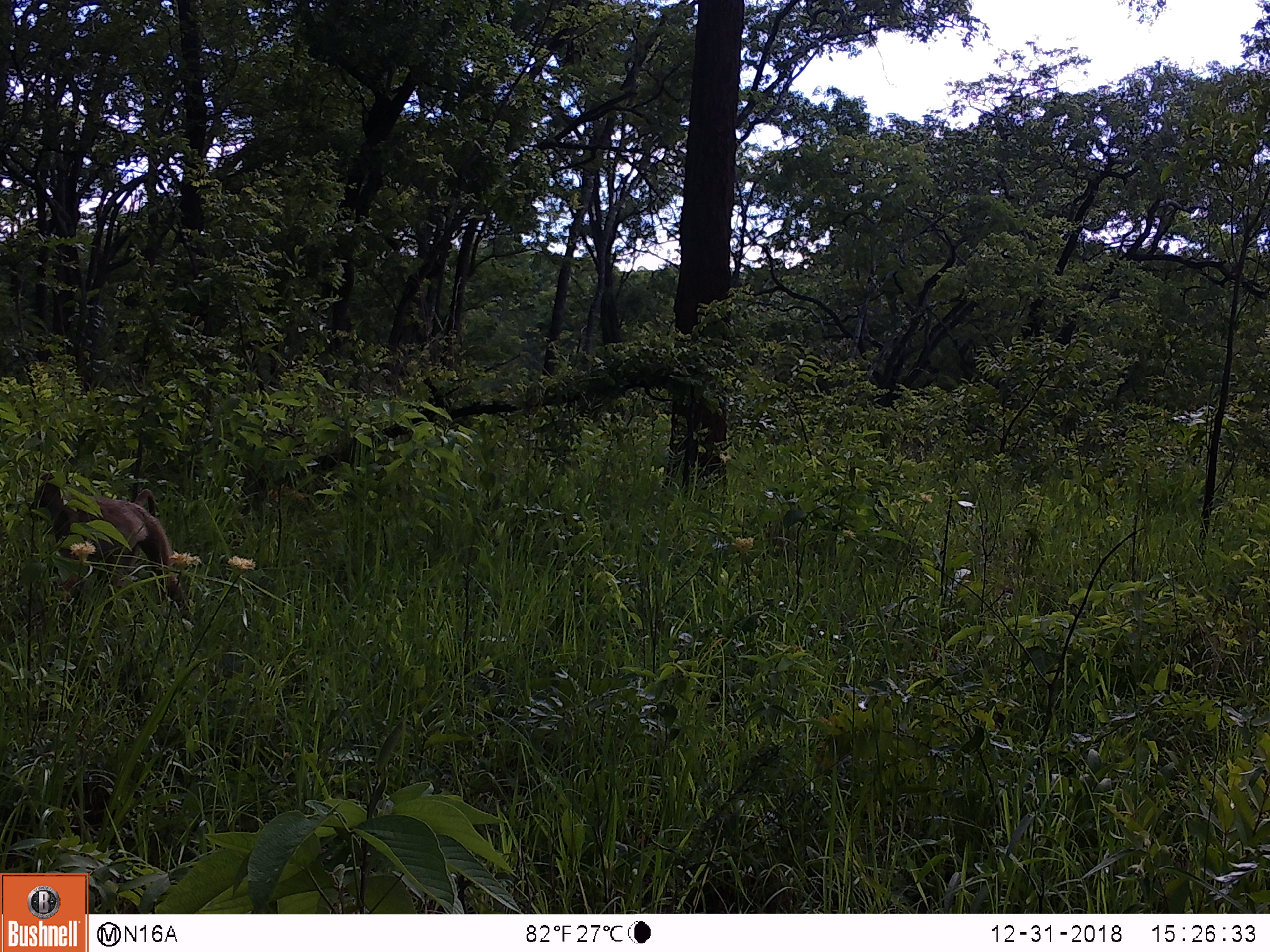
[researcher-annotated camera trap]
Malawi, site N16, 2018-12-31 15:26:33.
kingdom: Animalia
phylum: Chordata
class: Mammalia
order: Primates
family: Cercopithecidae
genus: Papio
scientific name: Papio cynocephalus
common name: yellow baboon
Yellow baboon (Papio cynocephalus), count 1.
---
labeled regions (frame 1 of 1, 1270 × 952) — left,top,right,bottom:
yellow baboon: 25,477,208,633